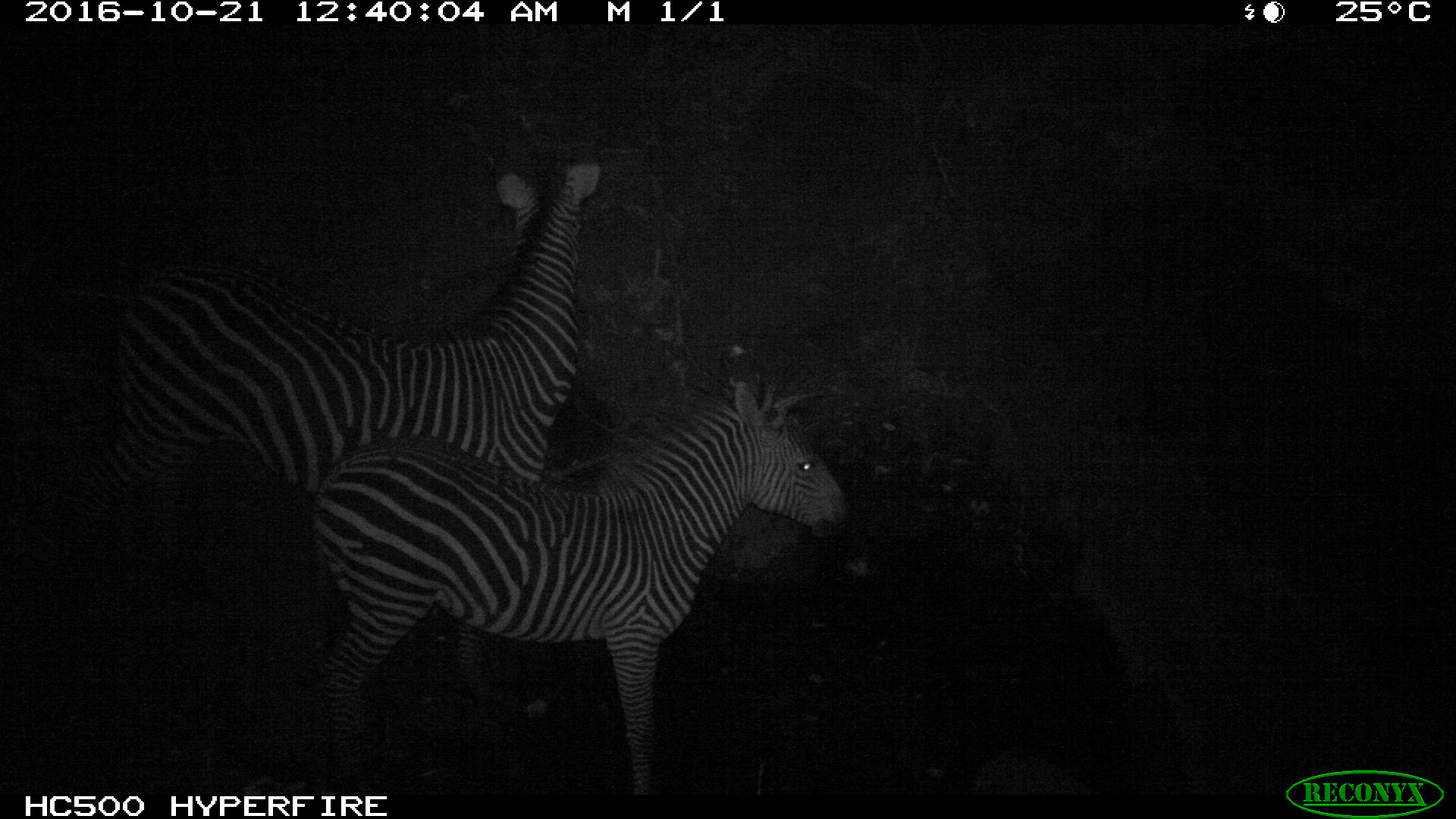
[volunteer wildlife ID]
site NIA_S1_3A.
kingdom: Animalia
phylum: Chordata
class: Mammalia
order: Perissodactyla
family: Equidae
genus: Equus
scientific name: Equus quagga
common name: plains zebra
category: zebraplains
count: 2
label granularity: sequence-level